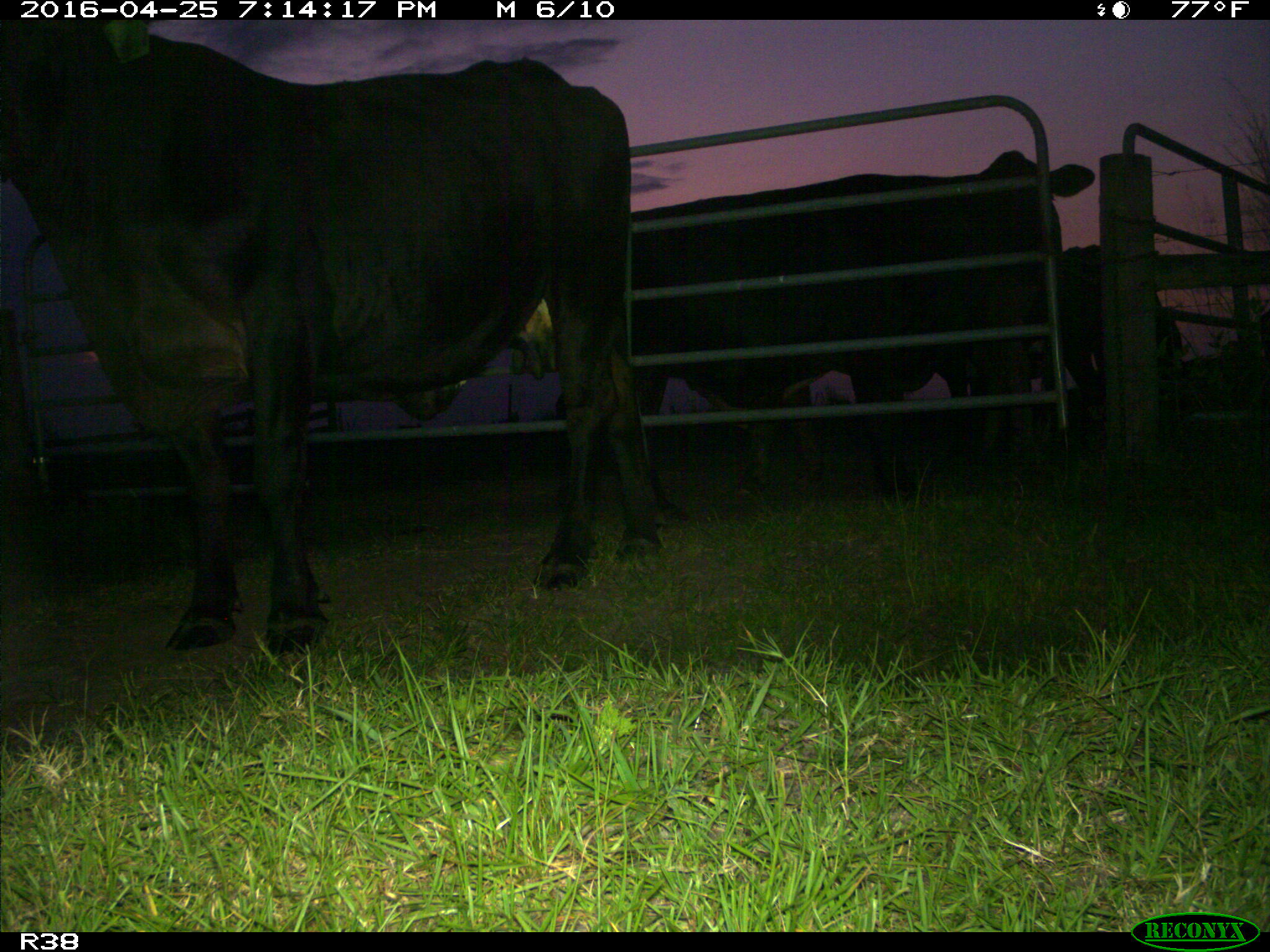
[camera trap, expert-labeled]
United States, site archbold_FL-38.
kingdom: Animalia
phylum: Chordata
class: Mammalia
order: Artiodactyla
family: Bovidae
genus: Bos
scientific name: Bos taurus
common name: domestic cow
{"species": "Bos taurus (domestic cow)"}